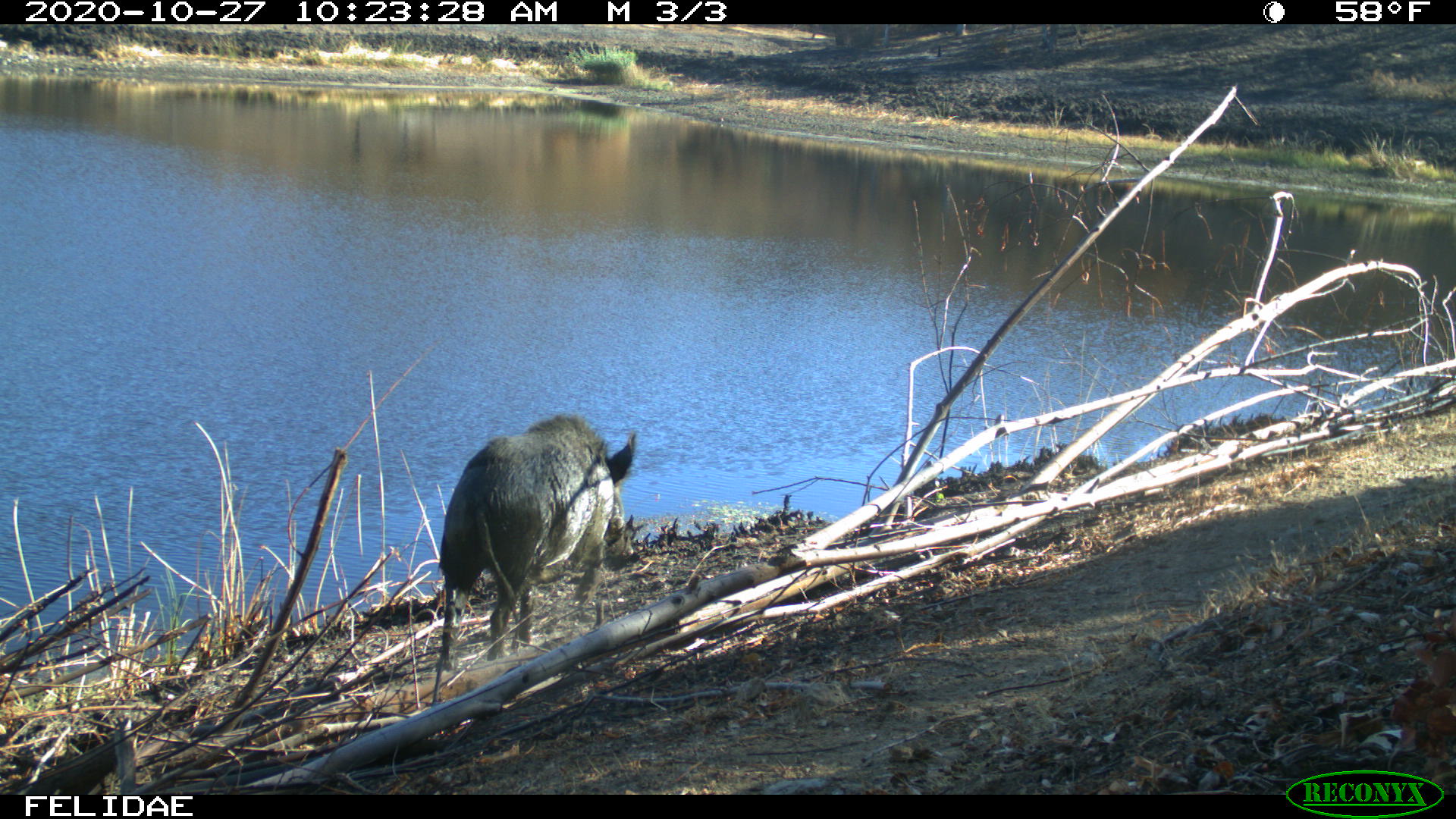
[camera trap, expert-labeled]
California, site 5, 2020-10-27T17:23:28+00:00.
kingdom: Animalia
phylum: Chordata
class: Mammalia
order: Artiodactyla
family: Suidae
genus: Sus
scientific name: Sus scrofa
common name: wild boar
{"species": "wild boar (Sus scrofa)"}